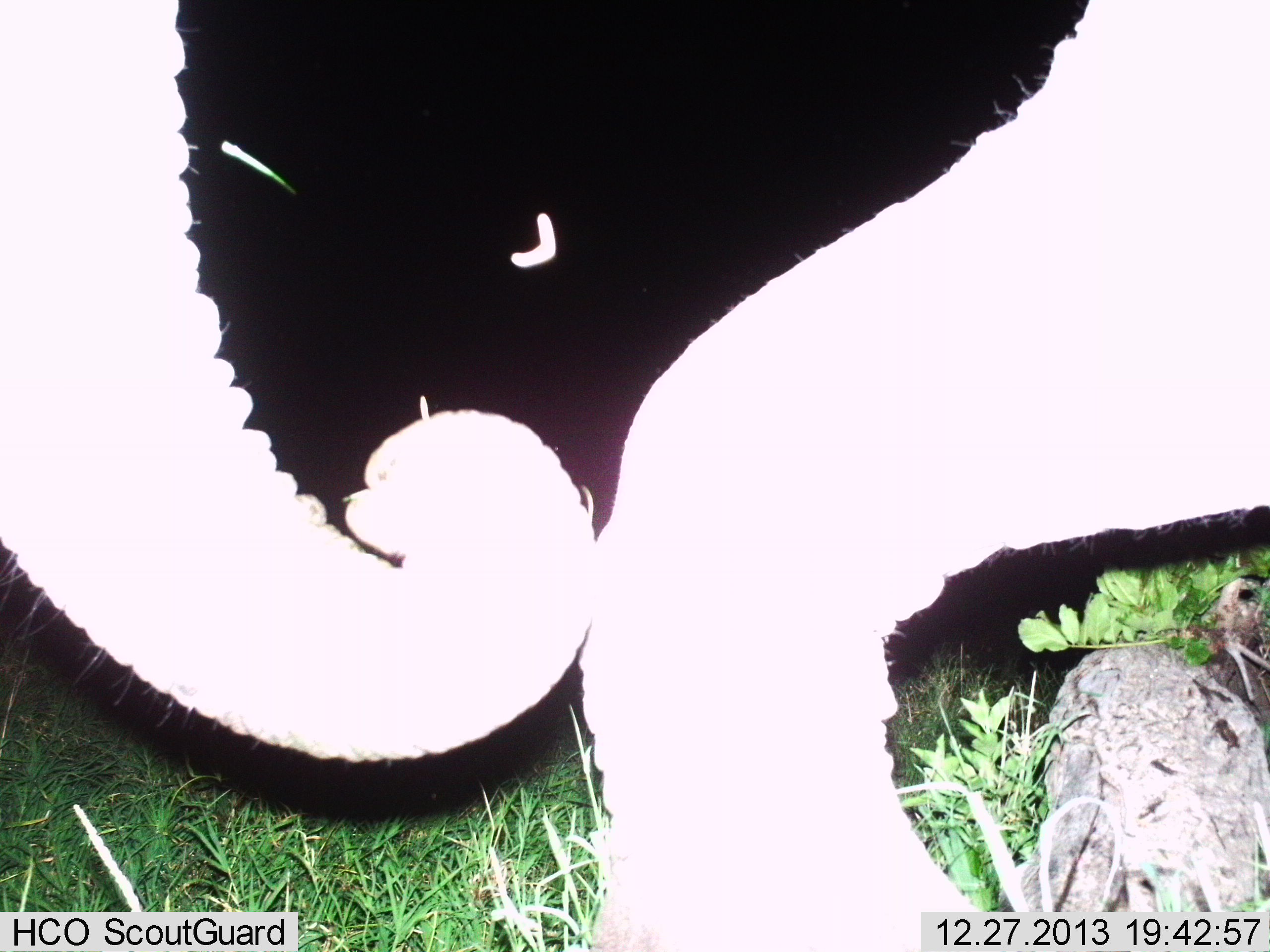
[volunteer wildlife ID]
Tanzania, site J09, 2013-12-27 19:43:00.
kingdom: Animalia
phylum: Chordata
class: Mammalia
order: Proboscidea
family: Elephantidae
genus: Loxodonta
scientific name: Loxodonta africana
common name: african bush elephant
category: elephant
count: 1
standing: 18%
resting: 0%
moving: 36%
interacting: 36%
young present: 9%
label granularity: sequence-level